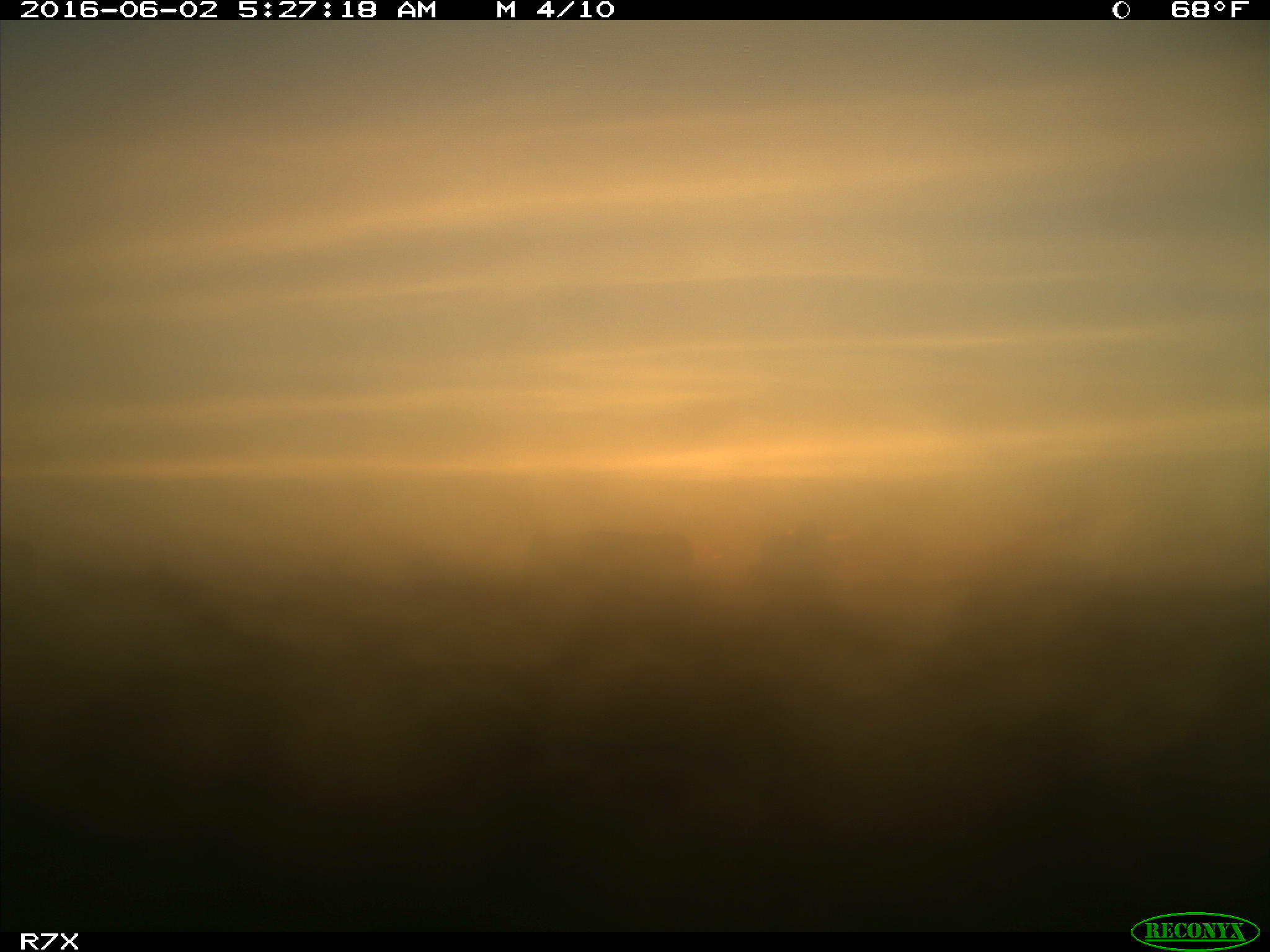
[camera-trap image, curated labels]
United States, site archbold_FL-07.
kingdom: Animalia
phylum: Chordata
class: Mammalia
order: Artiodactyla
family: Bovidae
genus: Bos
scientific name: Bos taurus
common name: domestic cow